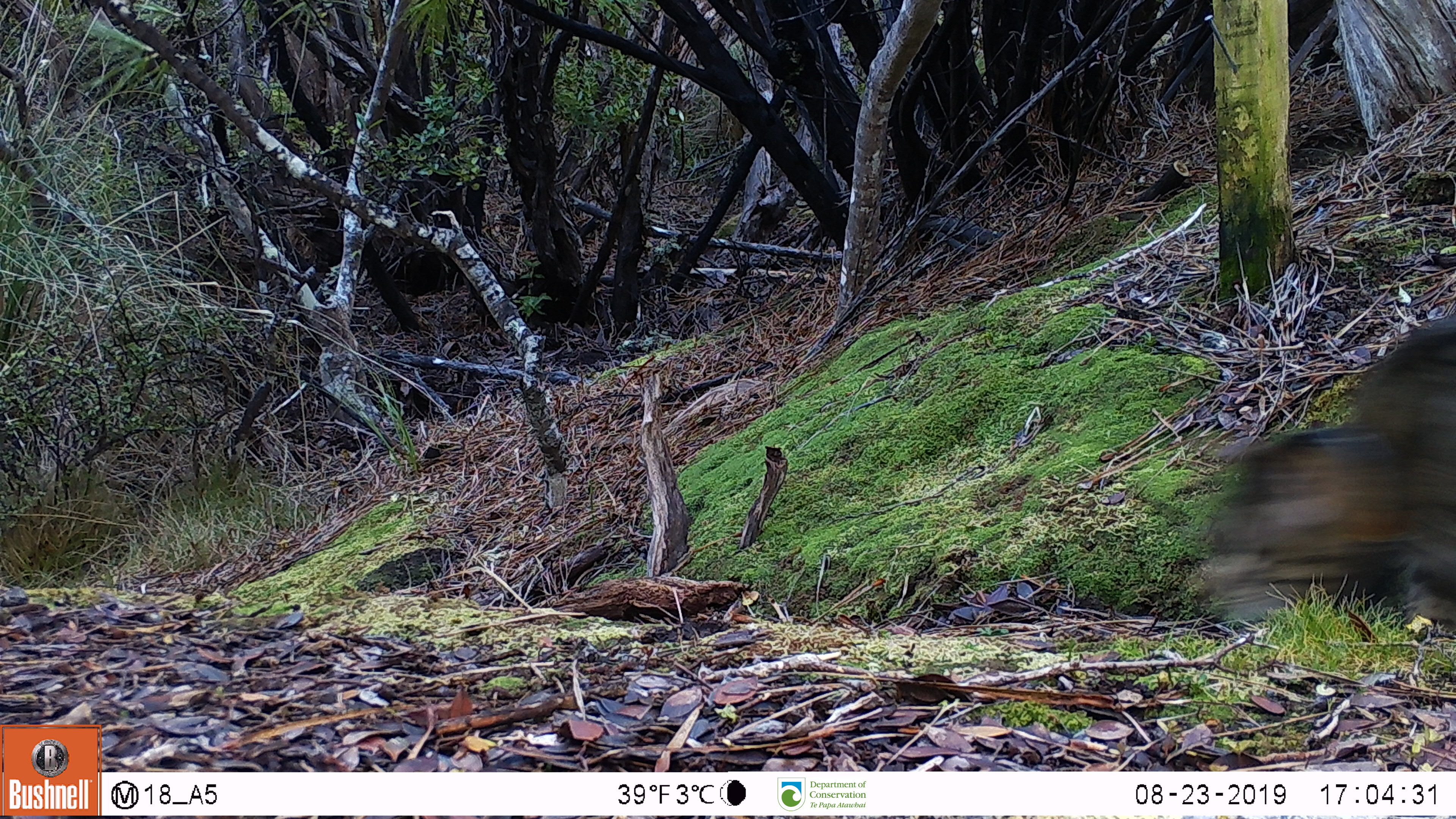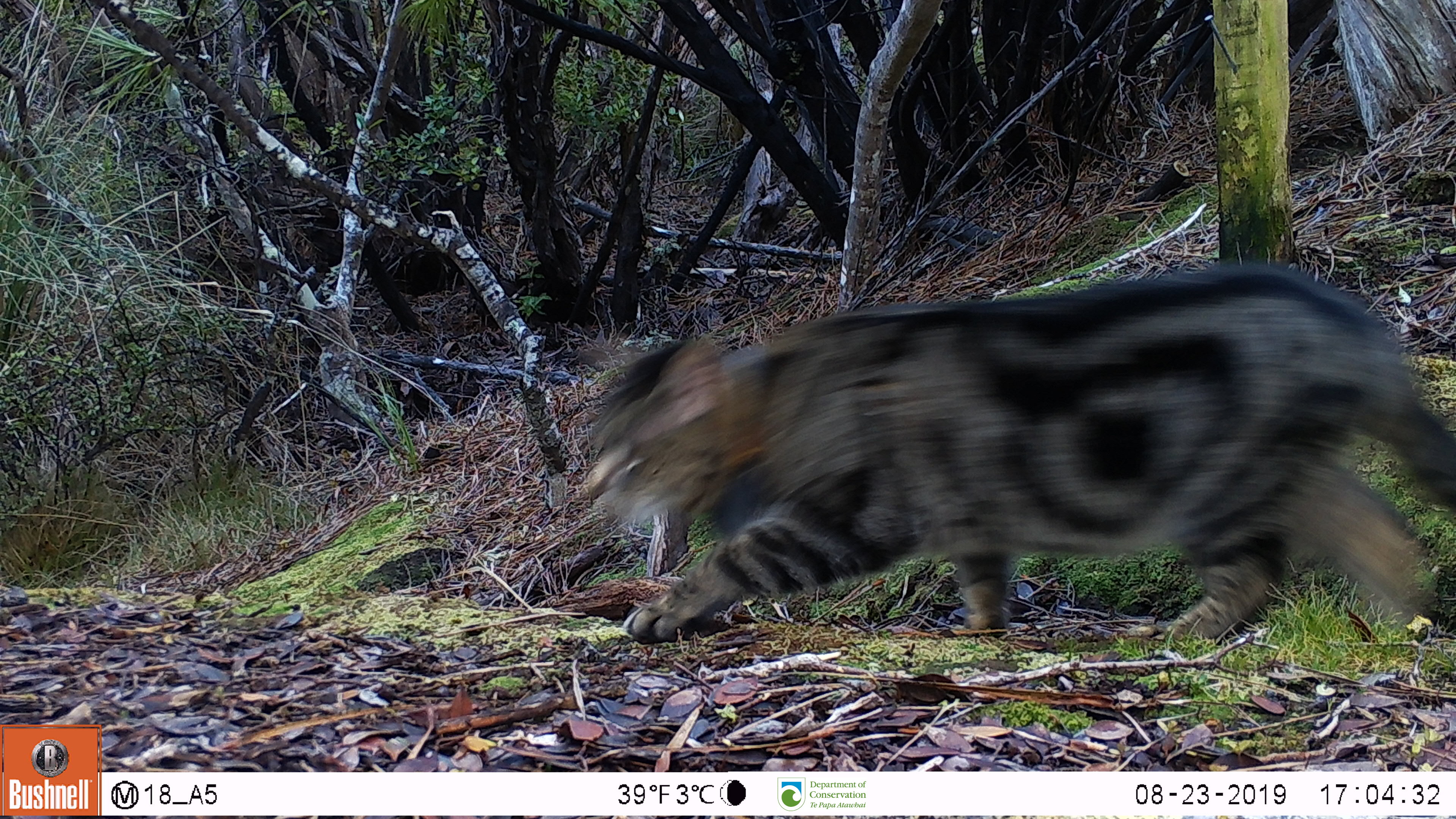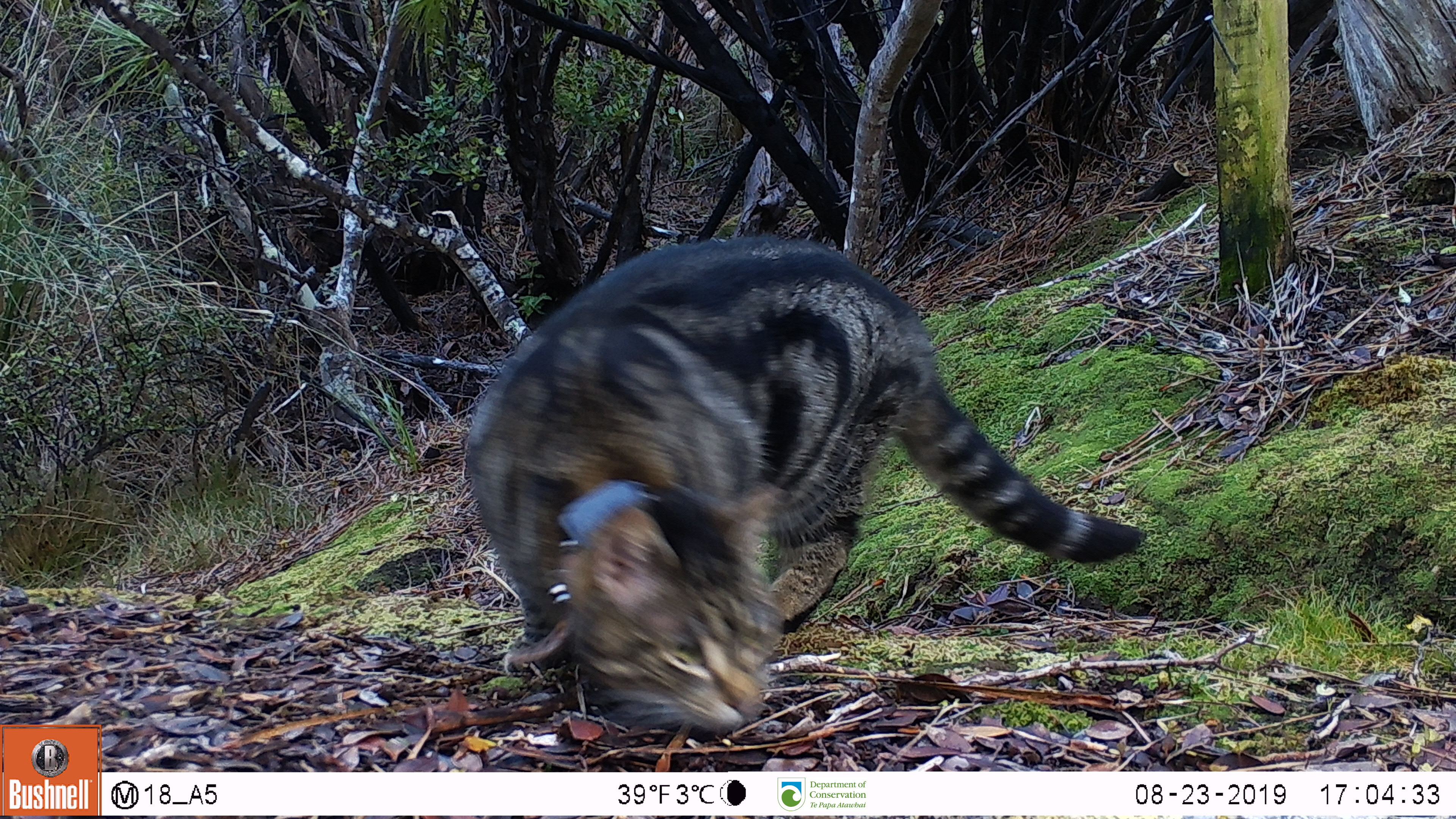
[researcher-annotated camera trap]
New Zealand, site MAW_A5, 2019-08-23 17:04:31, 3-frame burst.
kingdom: Animalia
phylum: Chordata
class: Mammalia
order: Carnivora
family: Felidae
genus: Felis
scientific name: Felis catus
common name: domestic cat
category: cat